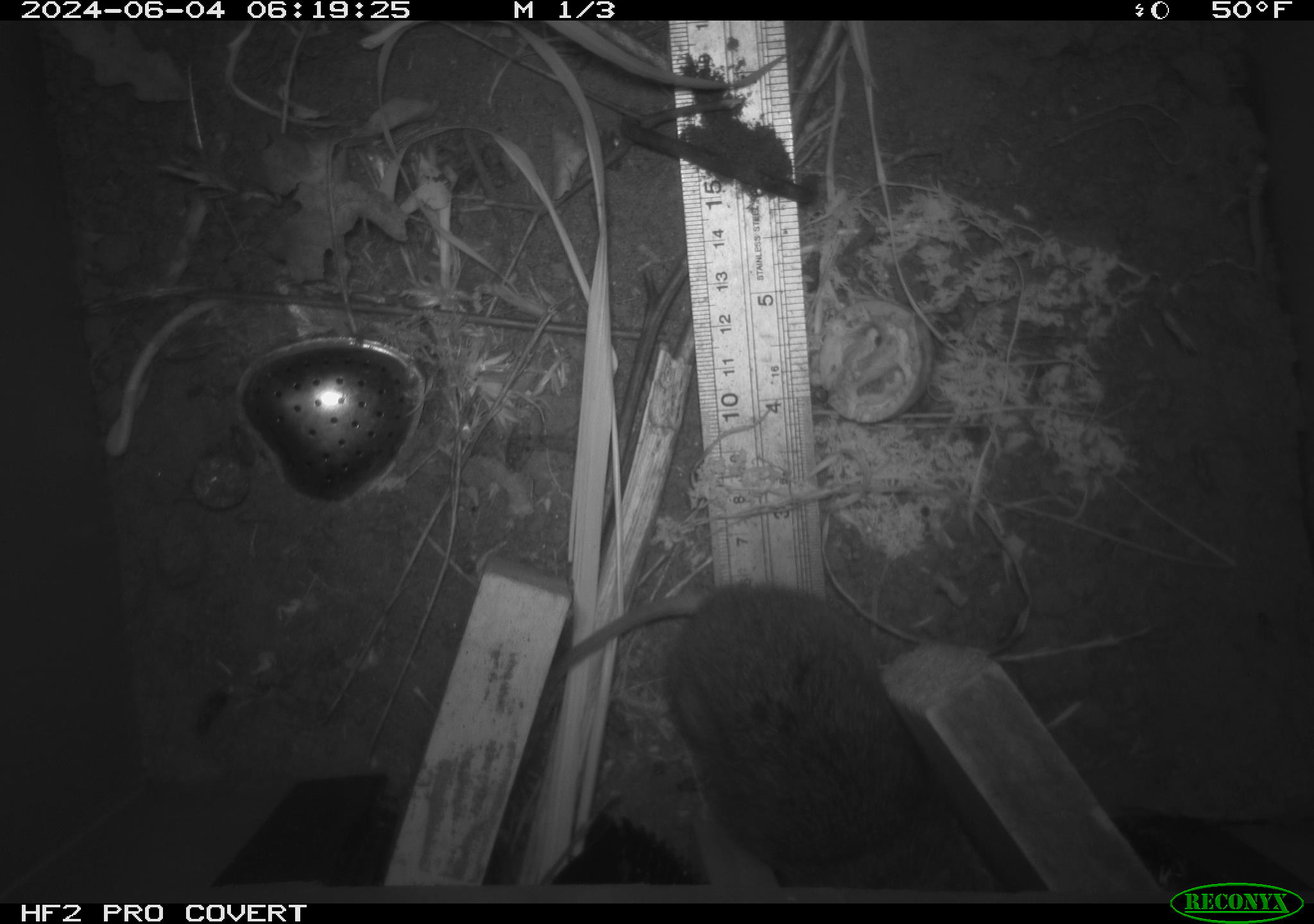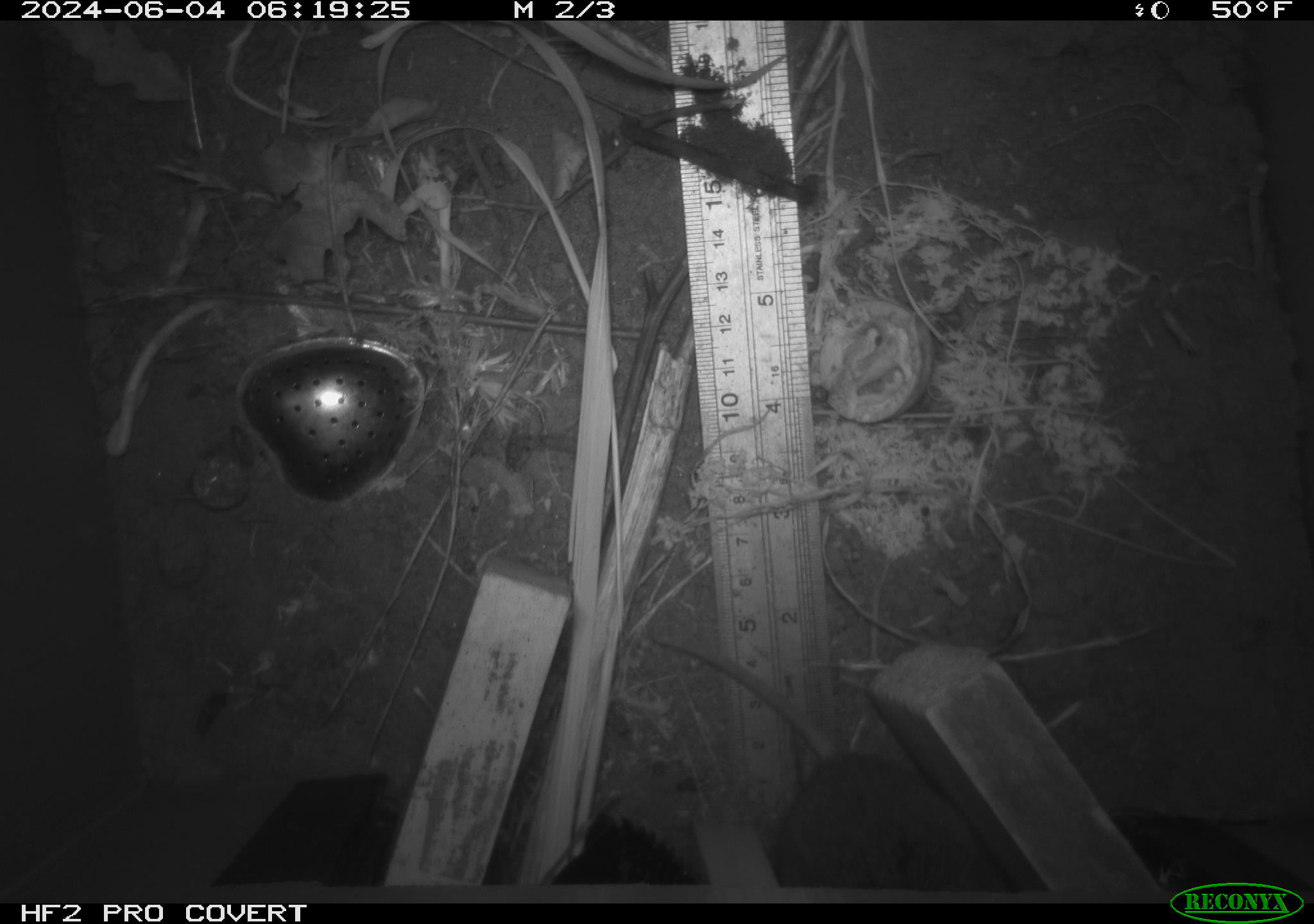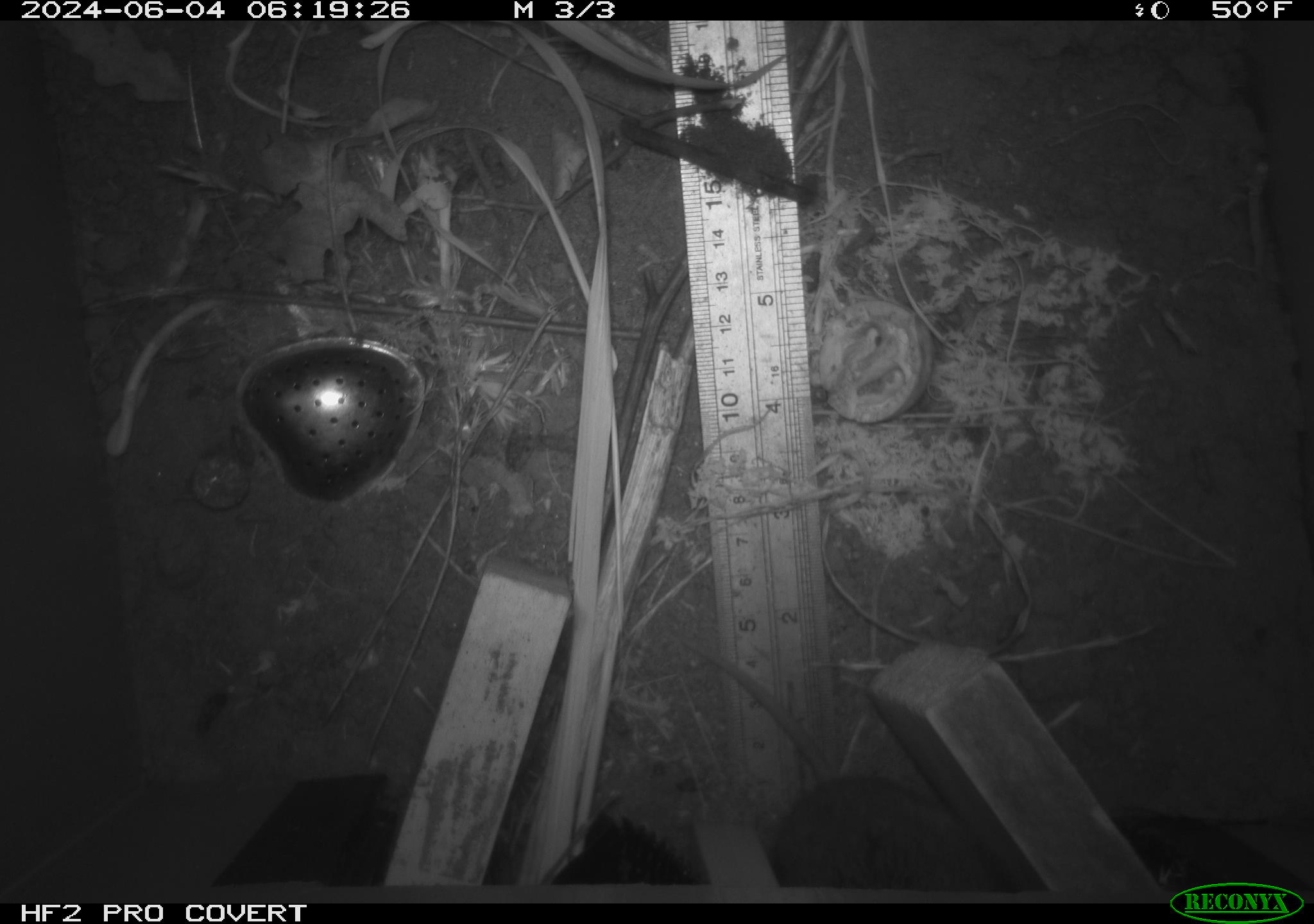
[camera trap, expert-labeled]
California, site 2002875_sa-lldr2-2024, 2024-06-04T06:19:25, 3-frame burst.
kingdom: Animalia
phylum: Chordata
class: Mammalia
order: Rodentia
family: Cricetidae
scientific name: Arvicolinae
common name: voles, lemmings, and muskrats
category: arvicolinae subfamily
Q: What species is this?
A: Arvicolinae subfamily (voles, lemmings, and muskrats) (Arvicolinae).